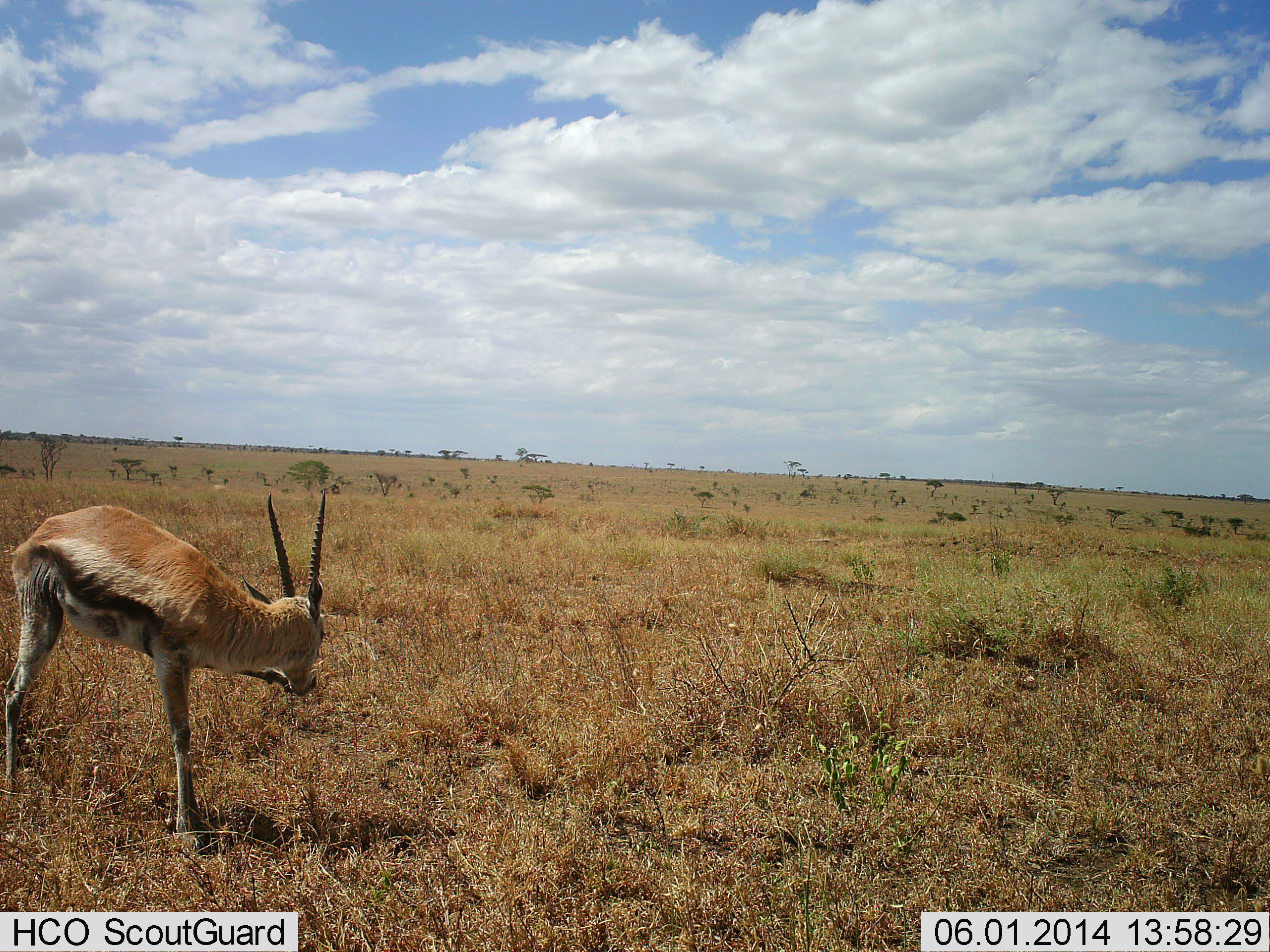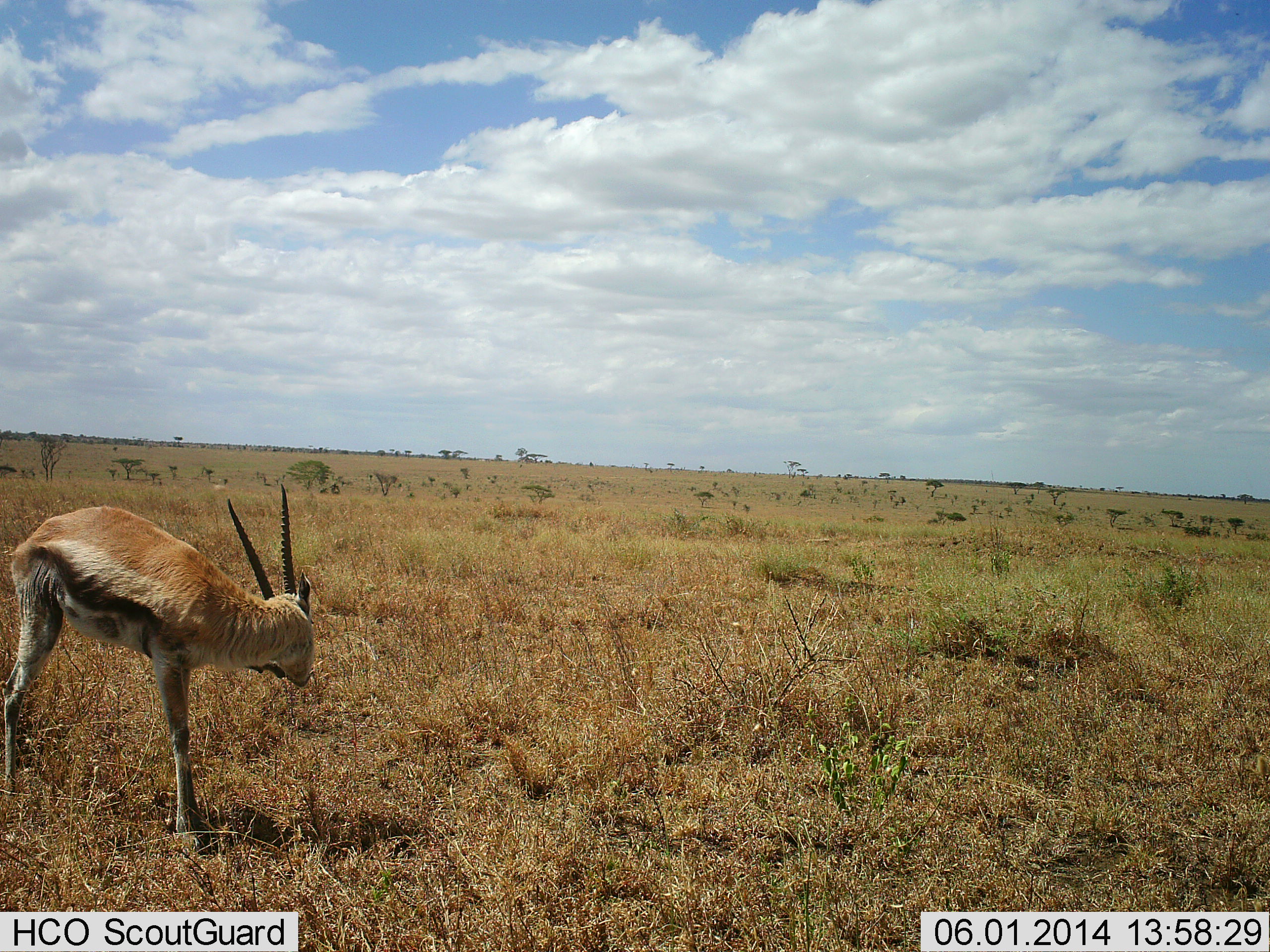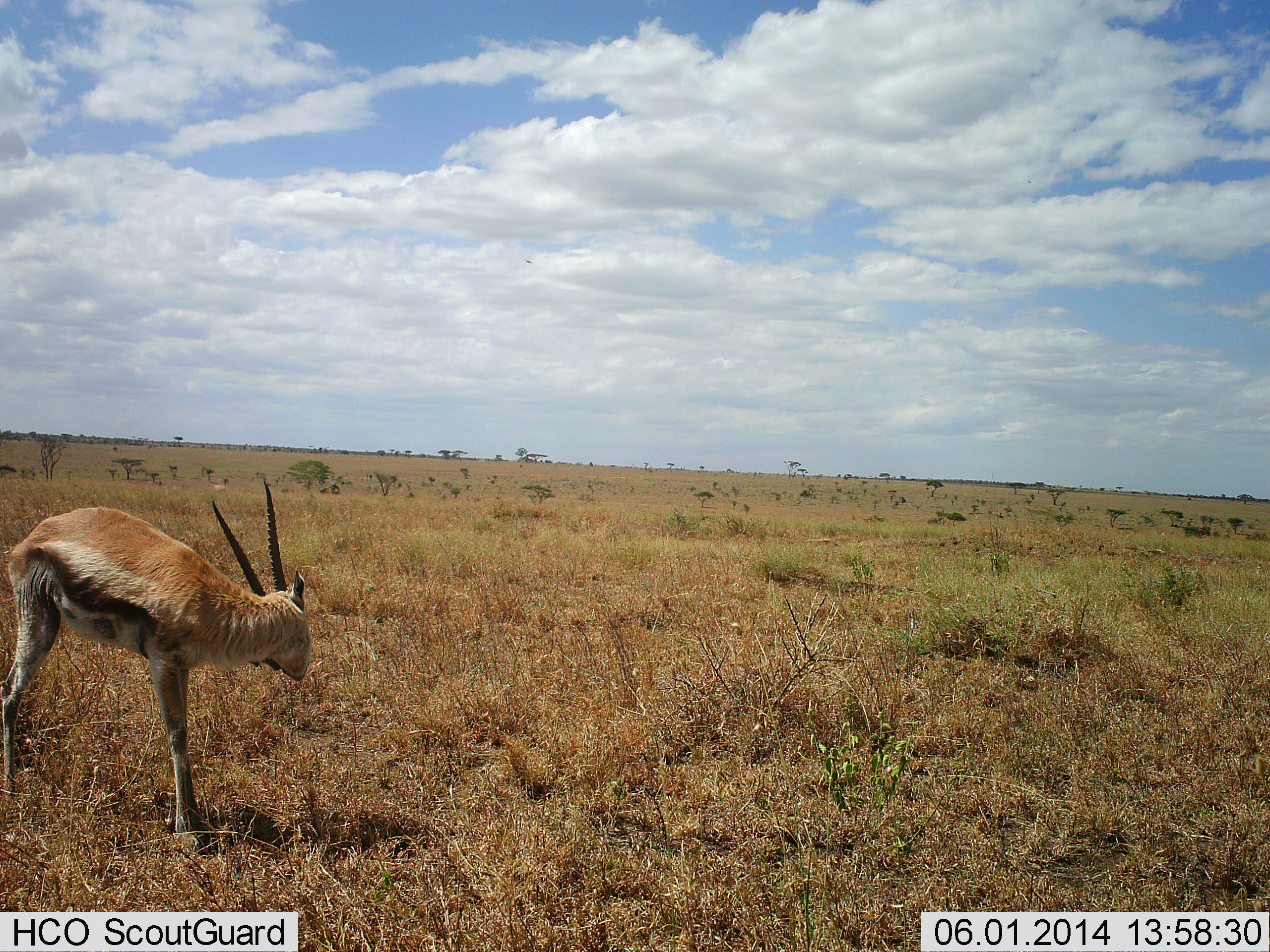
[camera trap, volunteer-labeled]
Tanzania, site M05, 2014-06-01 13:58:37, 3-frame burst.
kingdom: Animalia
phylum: Chordata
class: Mammalia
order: Artiodactyla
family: Bovidae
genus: Eudorcas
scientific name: Eudorcas thomsonii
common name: thomson's gazelle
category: gazellethomsons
Gazellethomsons (thomson's gazelle) (Eudorcas thomsonii), count 1. Behavior (volunteer vote fractions): standing 90%, resting 0%, moving 10%, interacting 0%. Young present (vote fraction): 0%. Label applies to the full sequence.